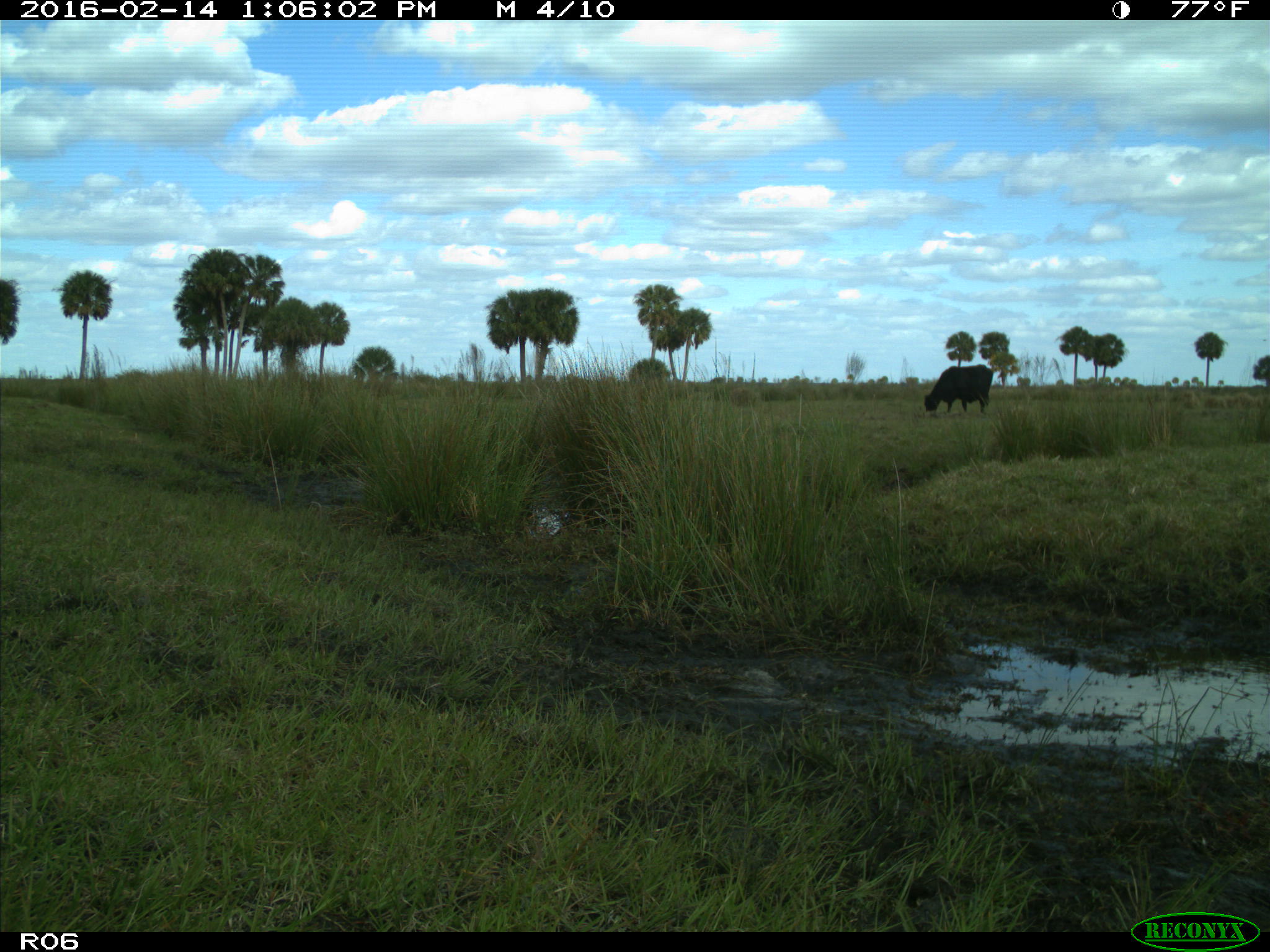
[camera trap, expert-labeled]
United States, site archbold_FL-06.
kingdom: Animalia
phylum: Chordata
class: Mammalia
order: Artiodactyla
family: Bovidae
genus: Bos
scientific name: Bos taurus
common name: domestic cow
Bos taurus (domestic cow).